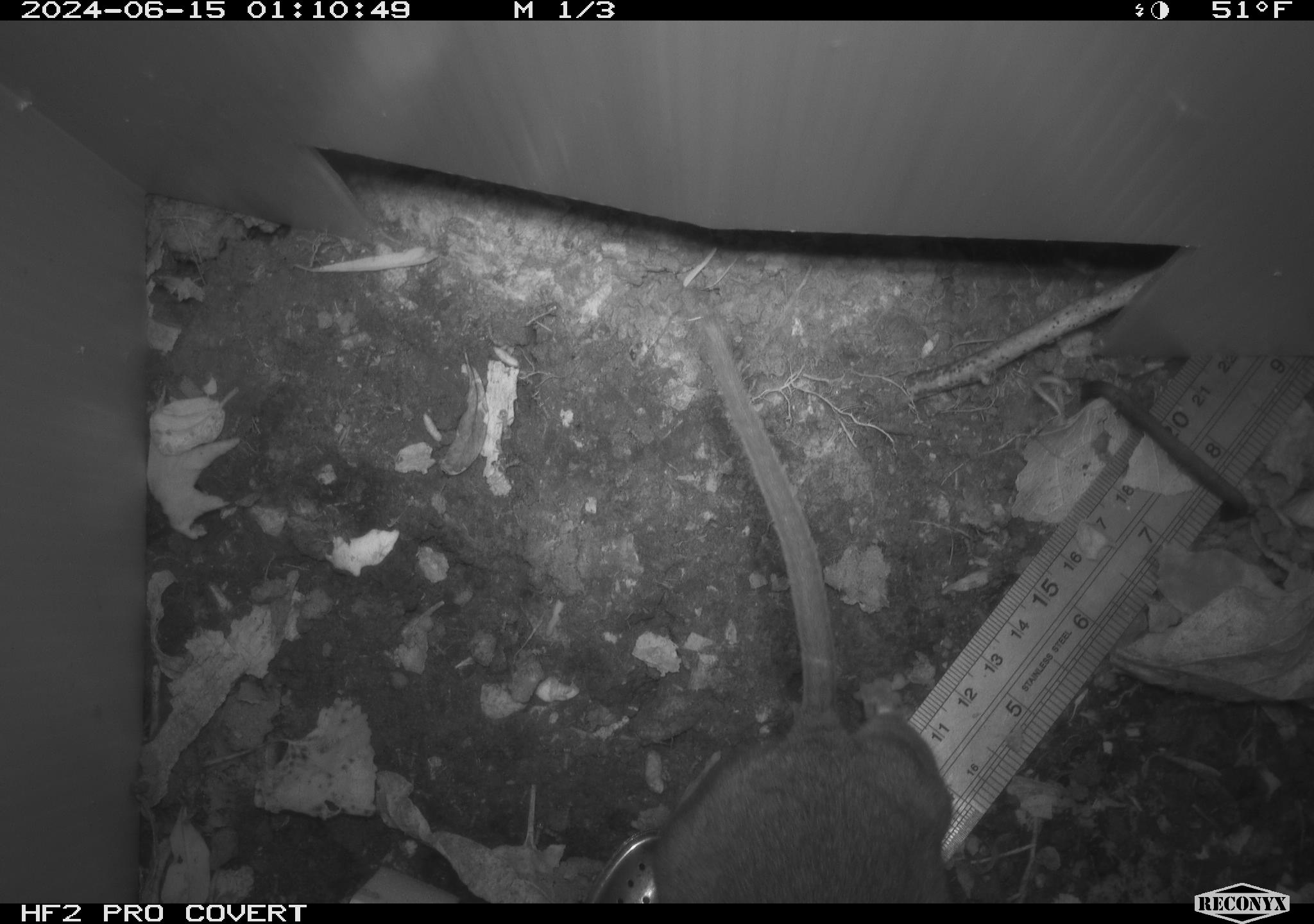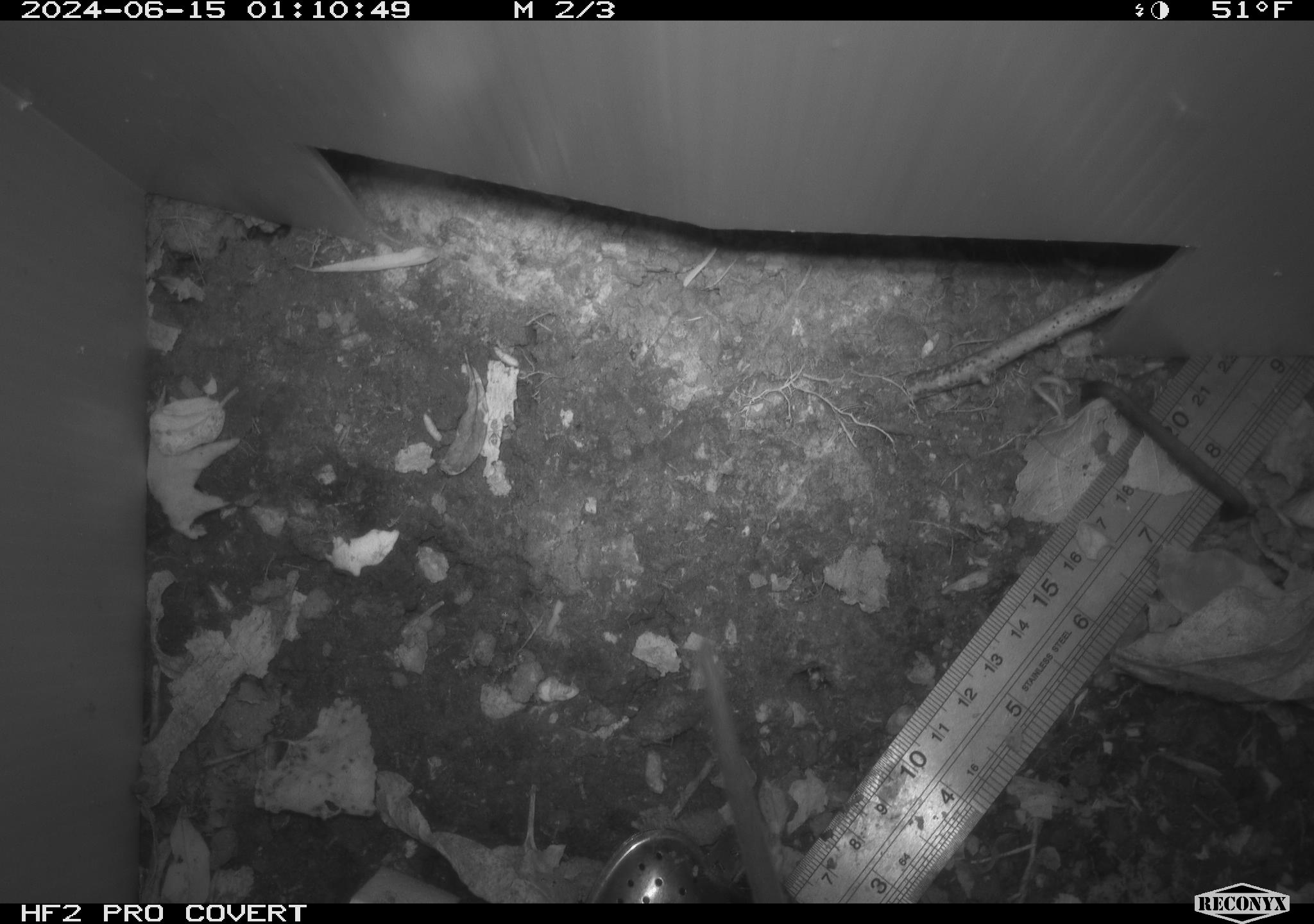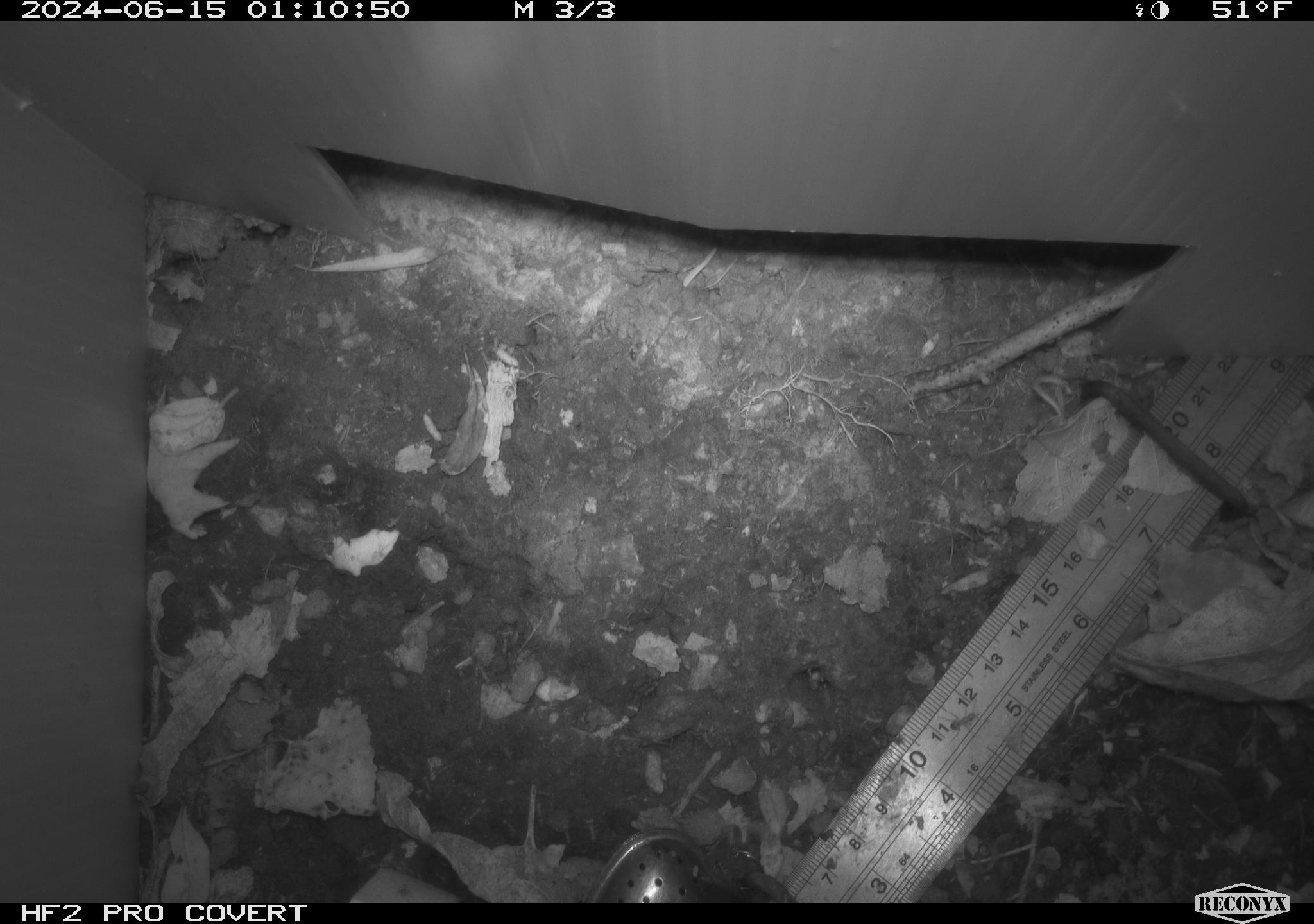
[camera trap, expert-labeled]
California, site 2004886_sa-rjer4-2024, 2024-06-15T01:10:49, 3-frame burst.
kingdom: Animalia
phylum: Chordata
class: Mammalia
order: Rodentia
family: Cricetidae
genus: Neotoma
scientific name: Neotoma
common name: pack rat or woodrat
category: neotoma species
Neotoma species (pack rat or woodrat) (Neotoma).